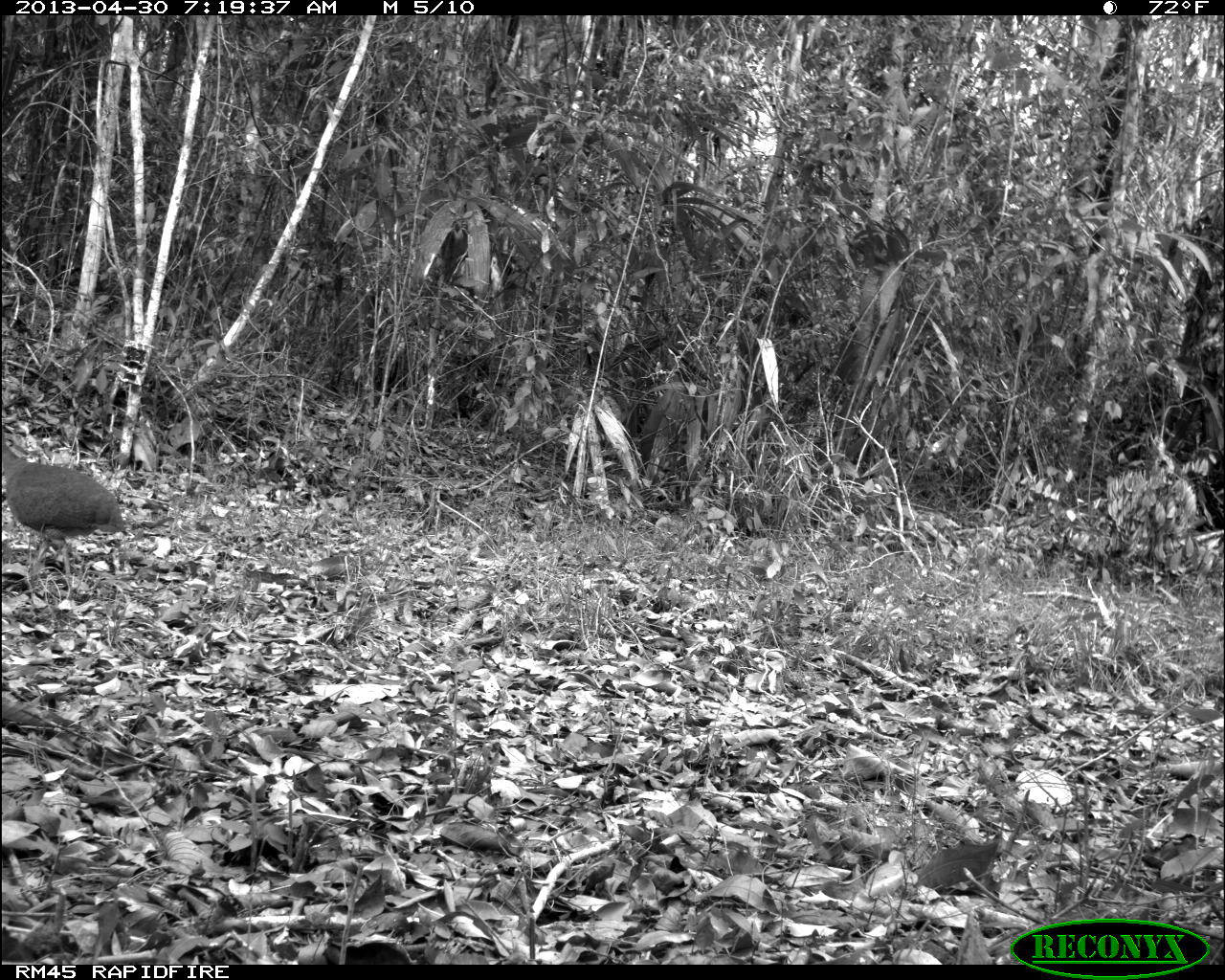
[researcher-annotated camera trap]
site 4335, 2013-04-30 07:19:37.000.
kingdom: Animalia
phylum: Chordata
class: Aves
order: Tinamiformes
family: Tinamidae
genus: Tinamus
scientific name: Tinamus major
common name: great tinamou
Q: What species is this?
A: Tinamus major (great tinamou).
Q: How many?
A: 1.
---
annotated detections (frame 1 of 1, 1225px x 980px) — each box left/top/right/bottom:
tinamus major: 0/439/127/579